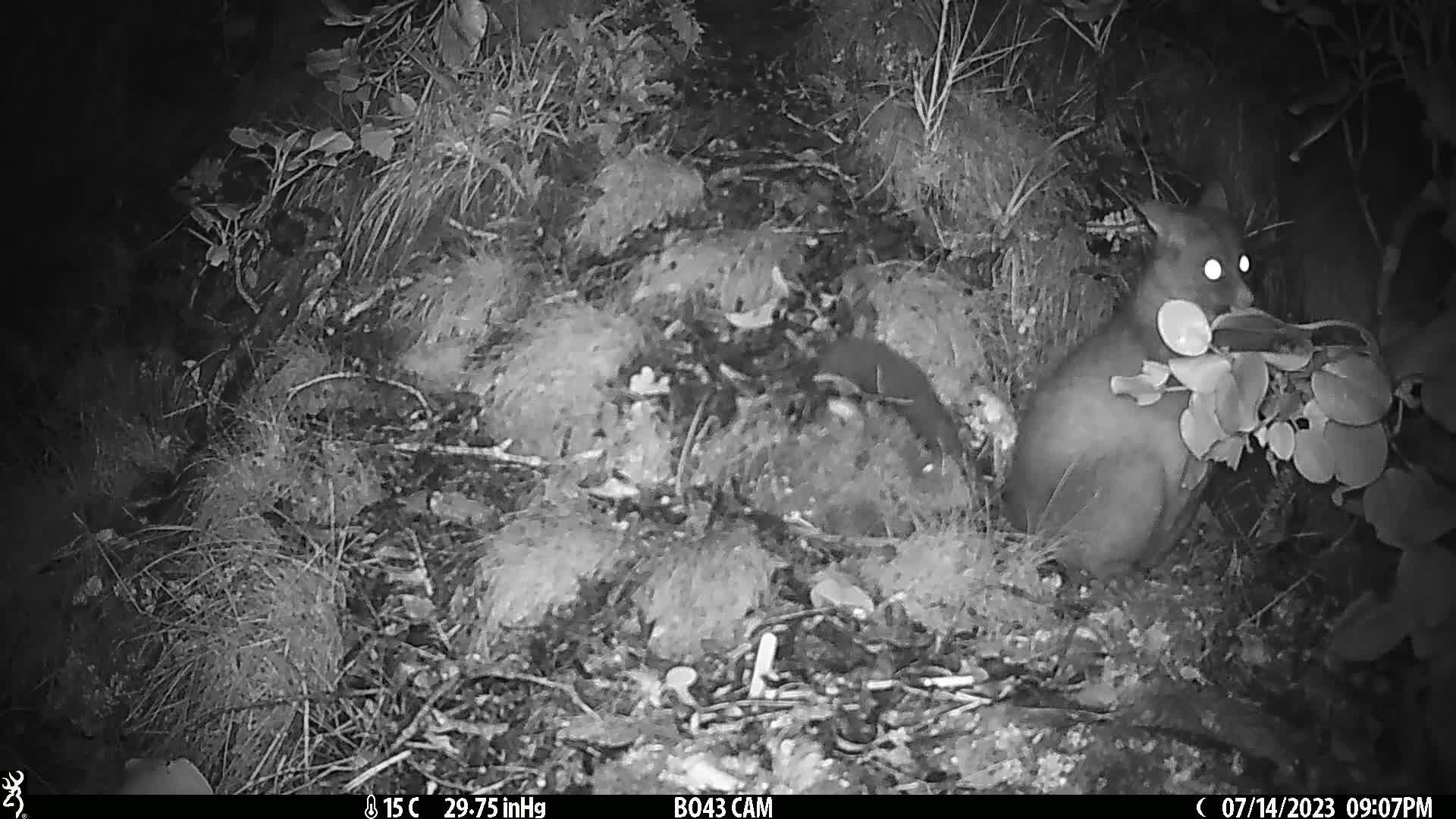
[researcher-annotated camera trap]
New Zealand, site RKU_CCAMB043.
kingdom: Animalia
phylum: Chordata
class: Mammalia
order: Diprotodontia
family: Phalangeridae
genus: Trichosurus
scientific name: Trichosurus vulpecula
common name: common brushtail possum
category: possum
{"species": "possum (common brushtail possum) (Trichosurus vulpecula)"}